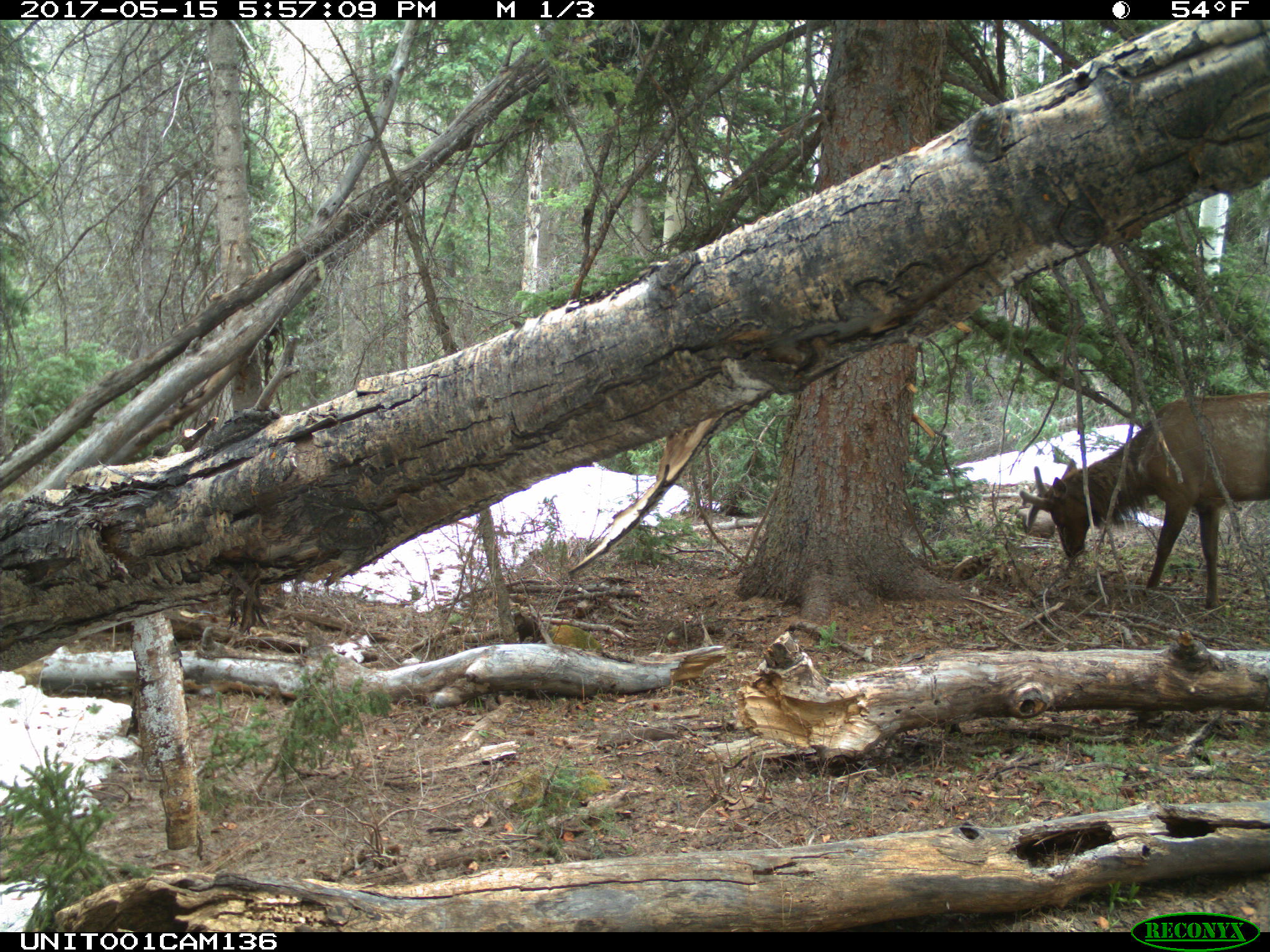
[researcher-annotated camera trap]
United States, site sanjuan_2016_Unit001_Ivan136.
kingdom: Animalia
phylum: Chordata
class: Mammalia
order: Artiodactyla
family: Cervidae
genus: Cervus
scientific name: Cervus elaphus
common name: red deer